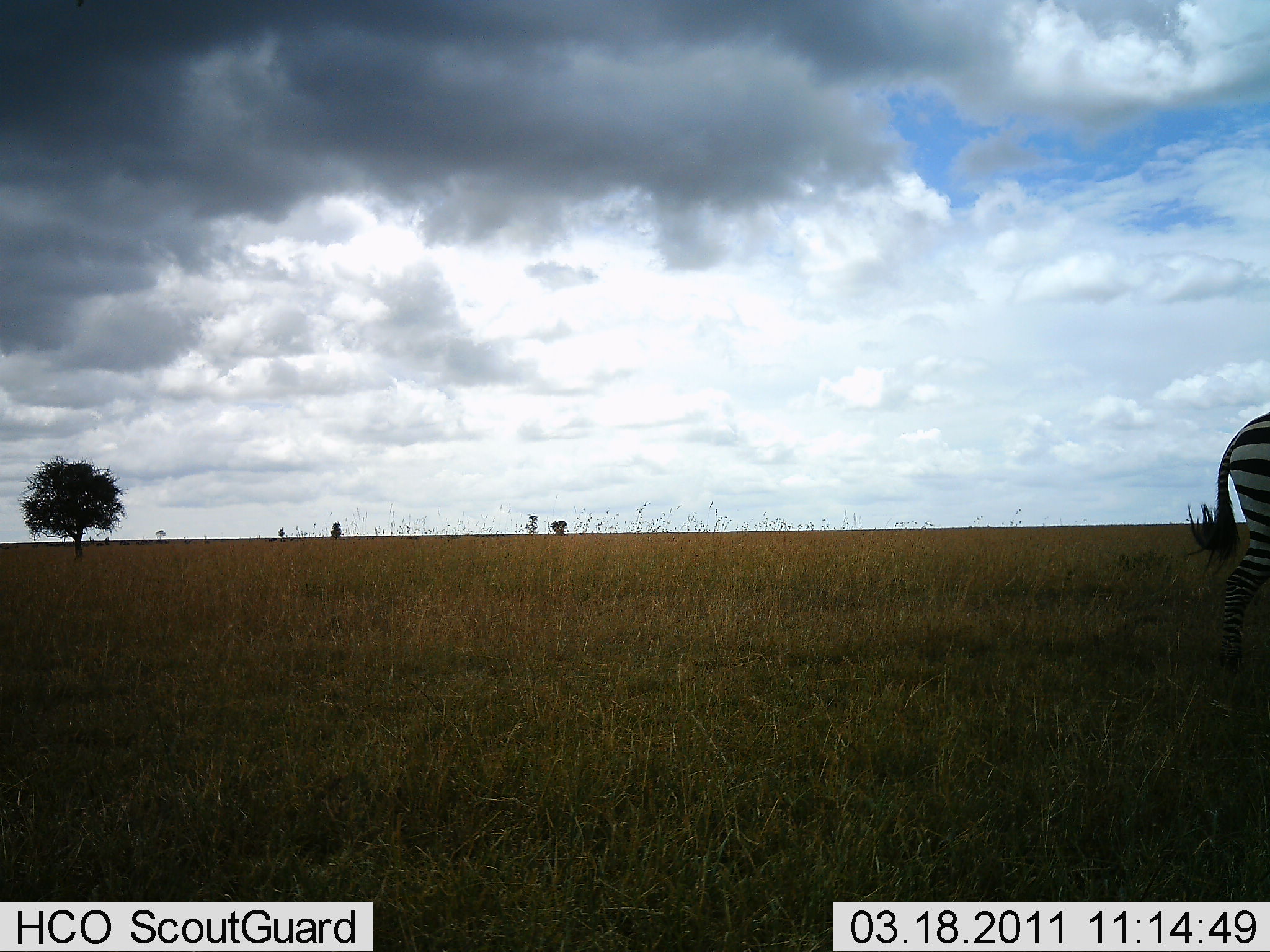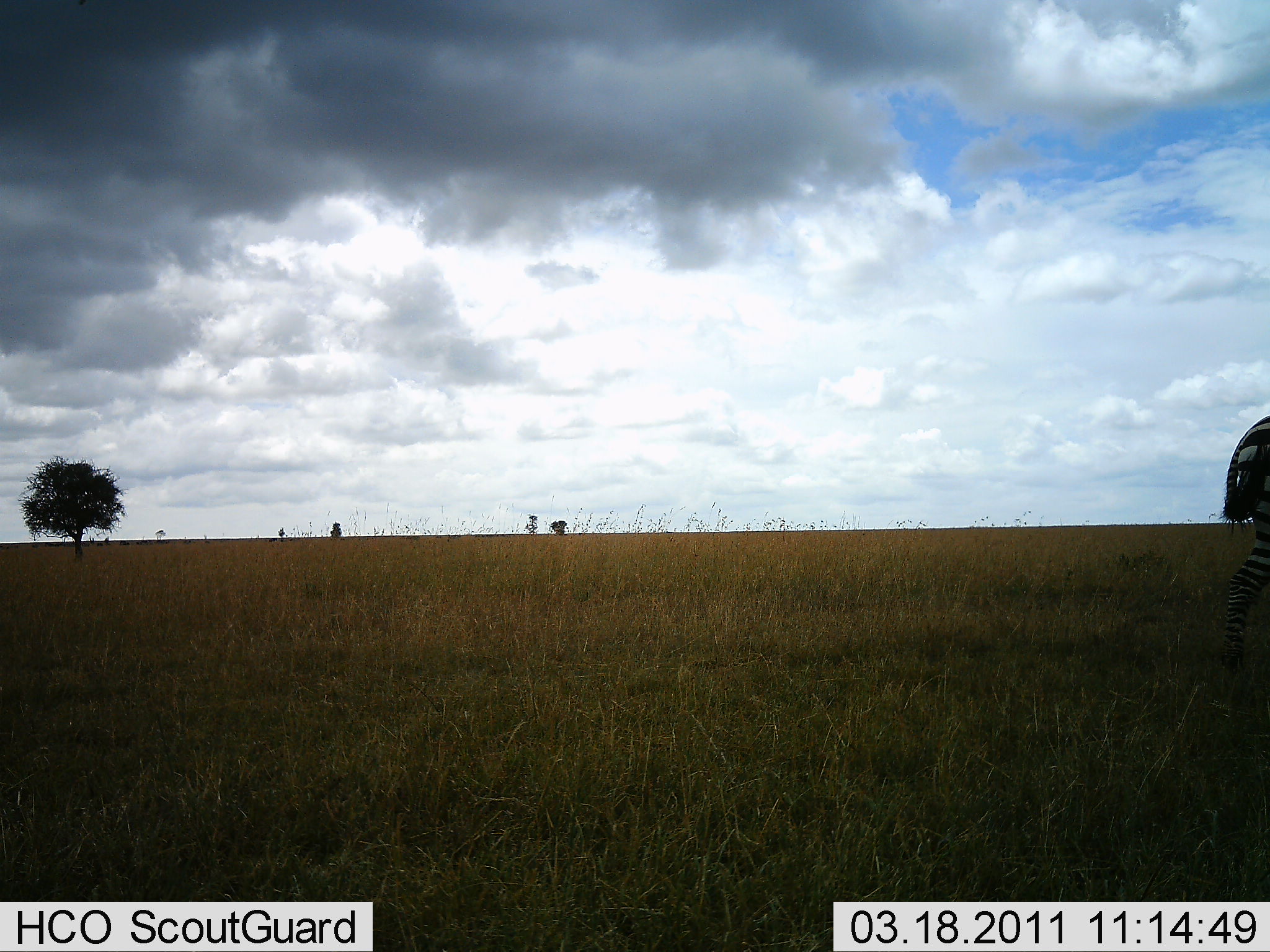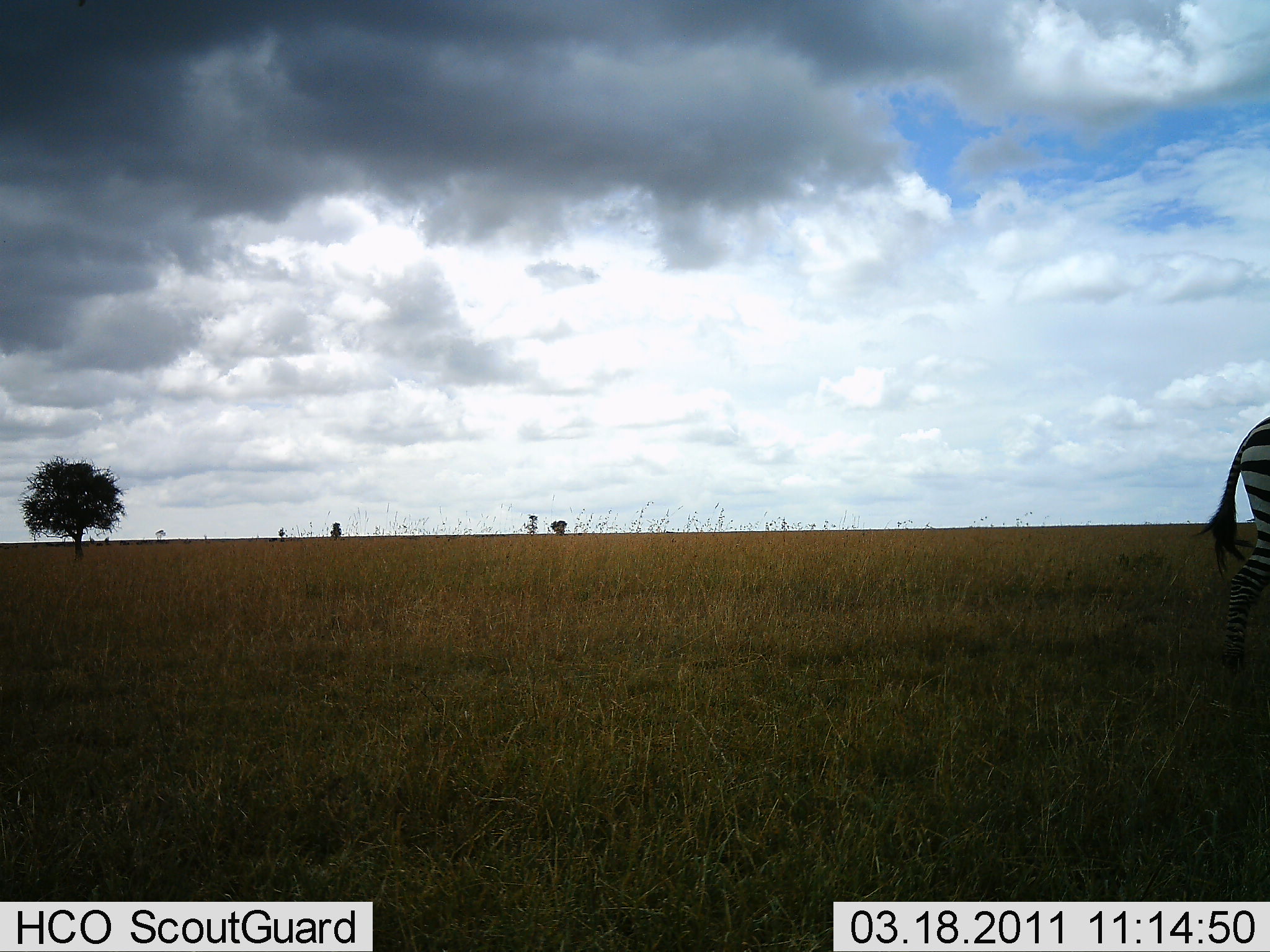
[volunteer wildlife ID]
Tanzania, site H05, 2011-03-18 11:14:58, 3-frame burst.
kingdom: Animalia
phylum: Chordata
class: Mammalia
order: Perissodactyla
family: Equidae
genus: Equus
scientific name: Equus quagga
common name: plains zebra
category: zebra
Zebra (plains zebra) (Equus quagga), count 1. Behavior (volunteer vote fractions): standing 30%, resting 0%, moving 60%, interacting 0%. Young present (vote fraction): 0%. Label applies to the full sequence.